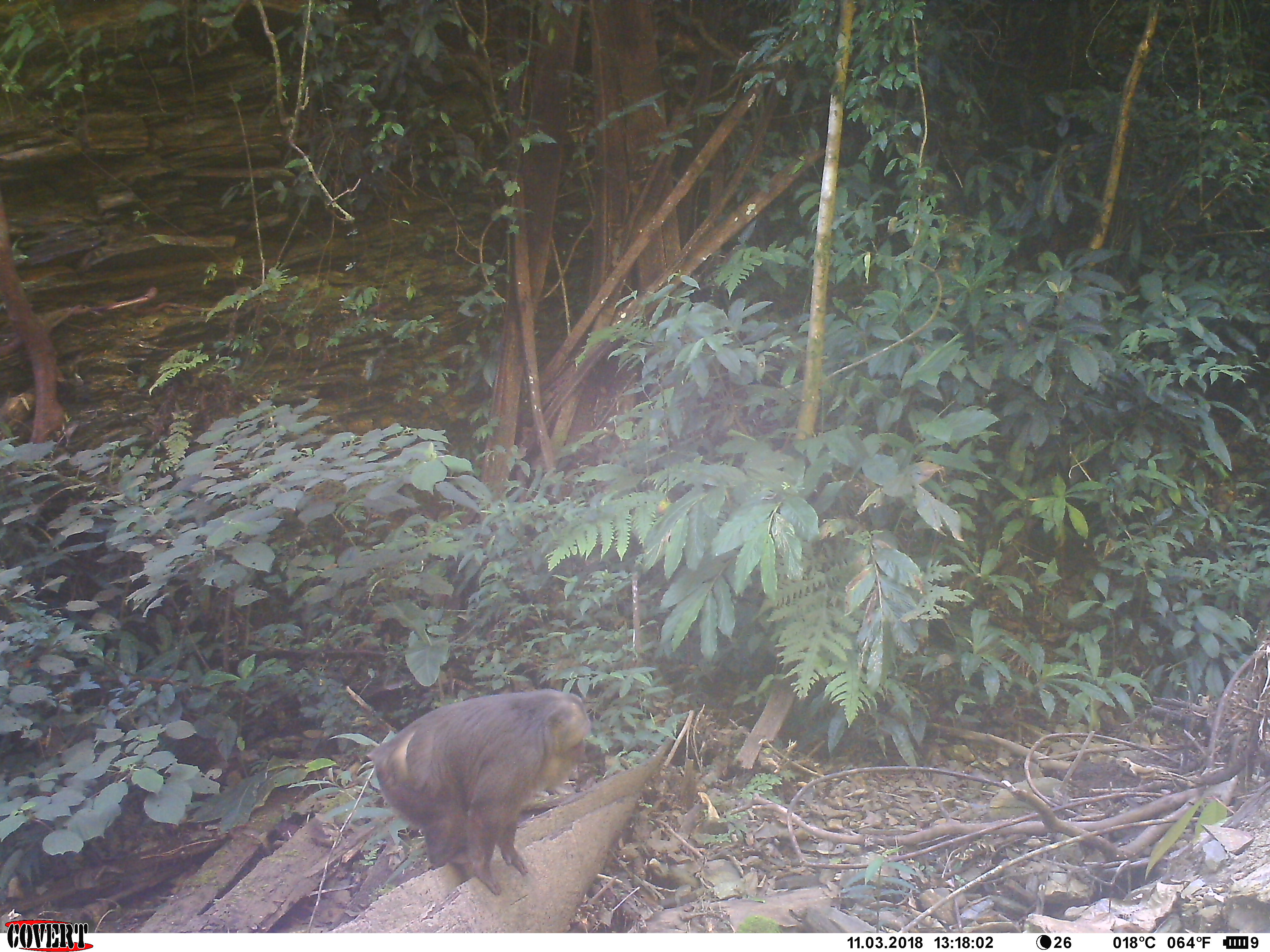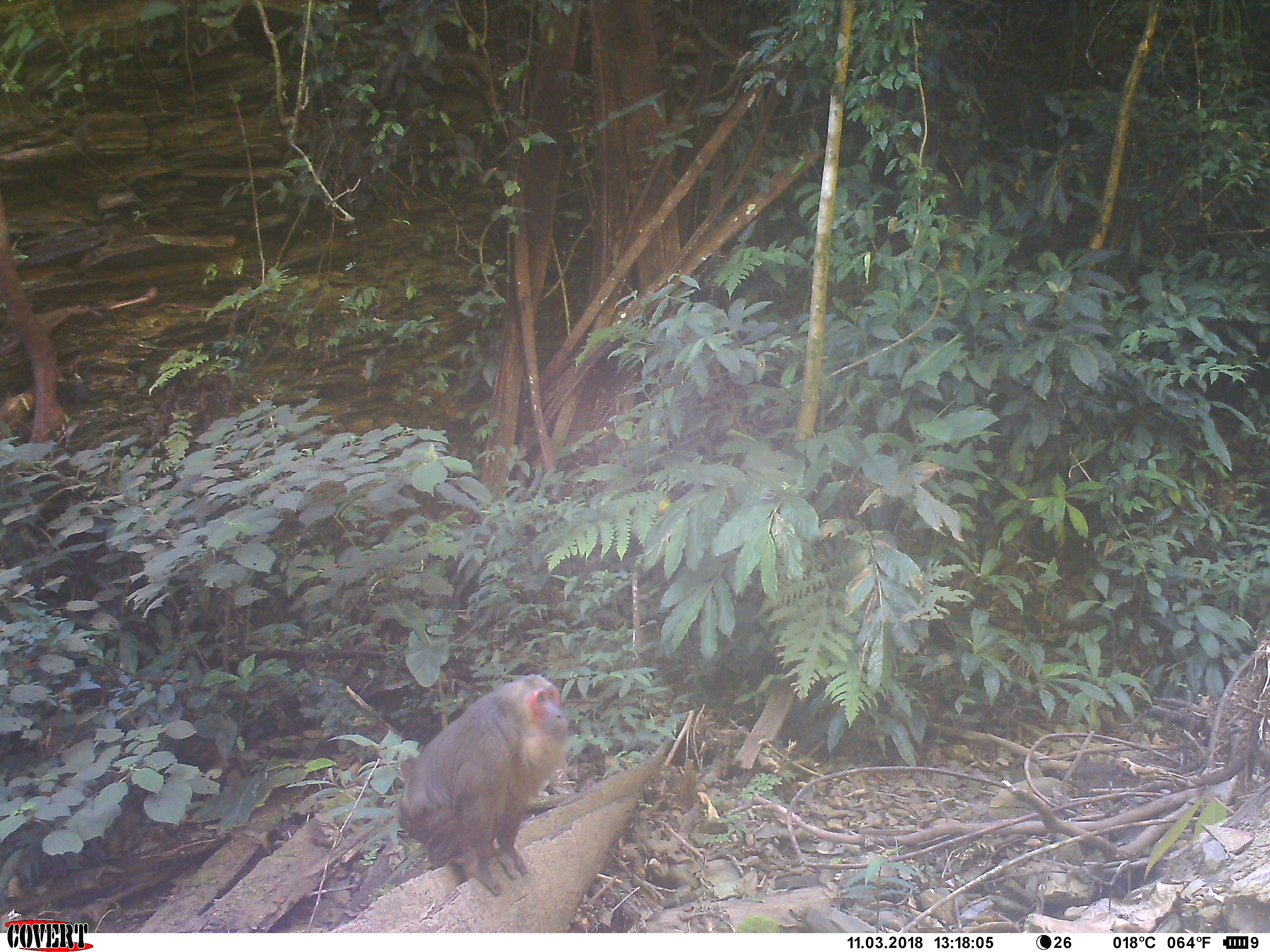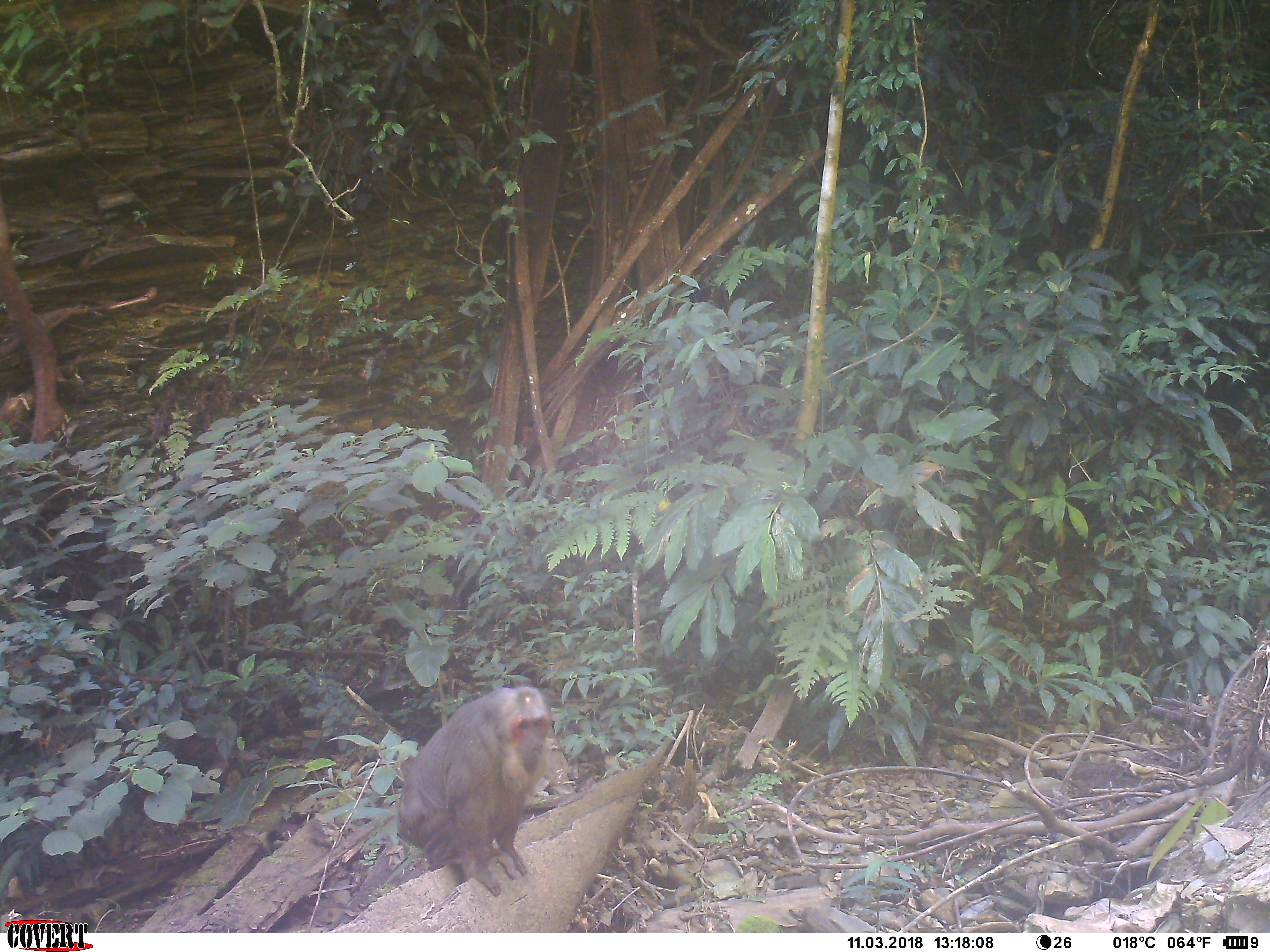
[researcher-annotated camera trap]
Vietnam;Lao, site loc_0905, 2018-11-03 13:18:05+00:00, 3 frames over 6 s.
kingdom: Animalia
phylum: Chordata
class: Mammalia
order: Primates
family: Cercopithecidae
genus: Macaca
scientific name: Macaca arctoides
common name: stump-tailed macaque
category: stump tailed macaque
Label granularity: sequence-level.